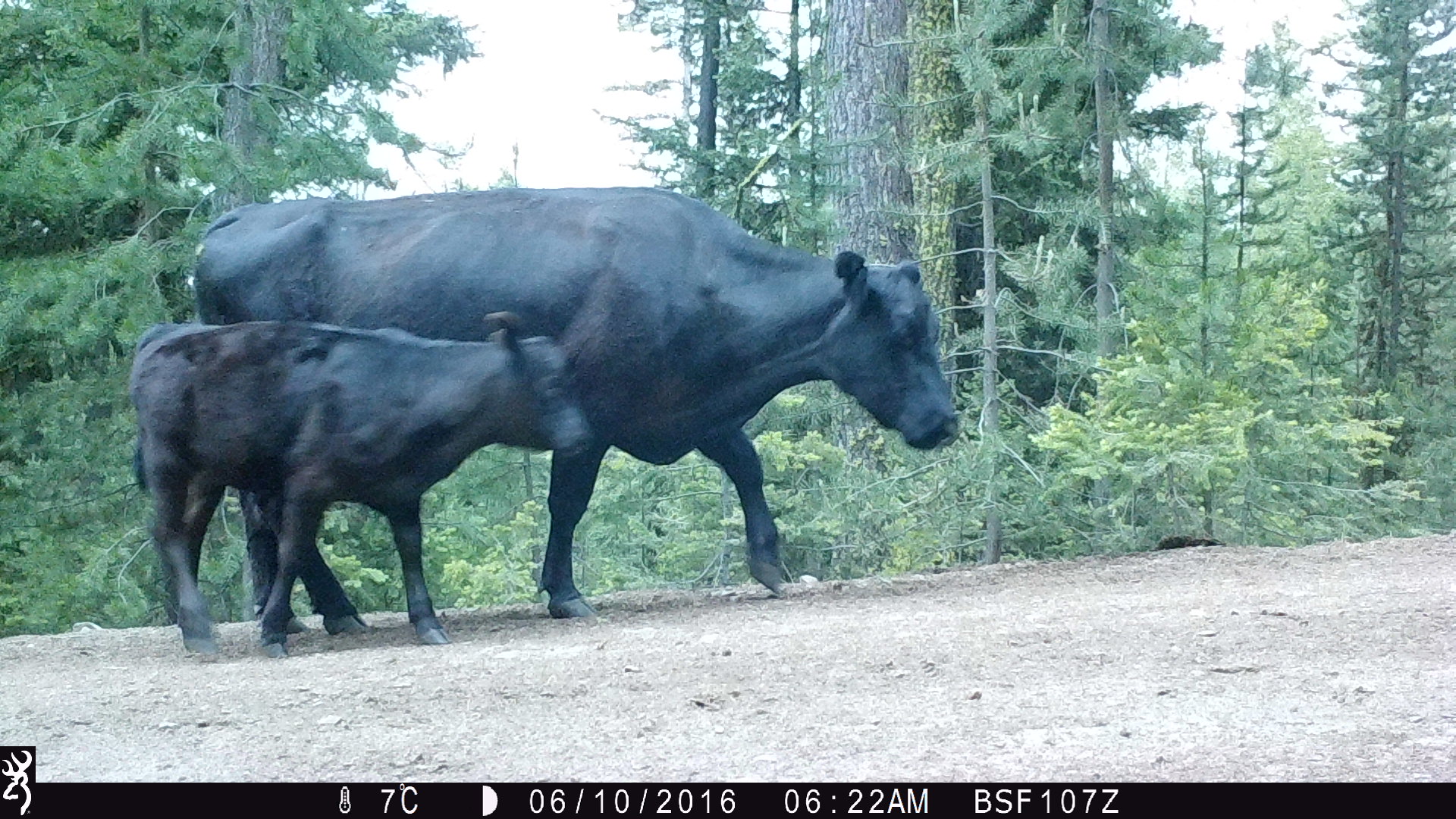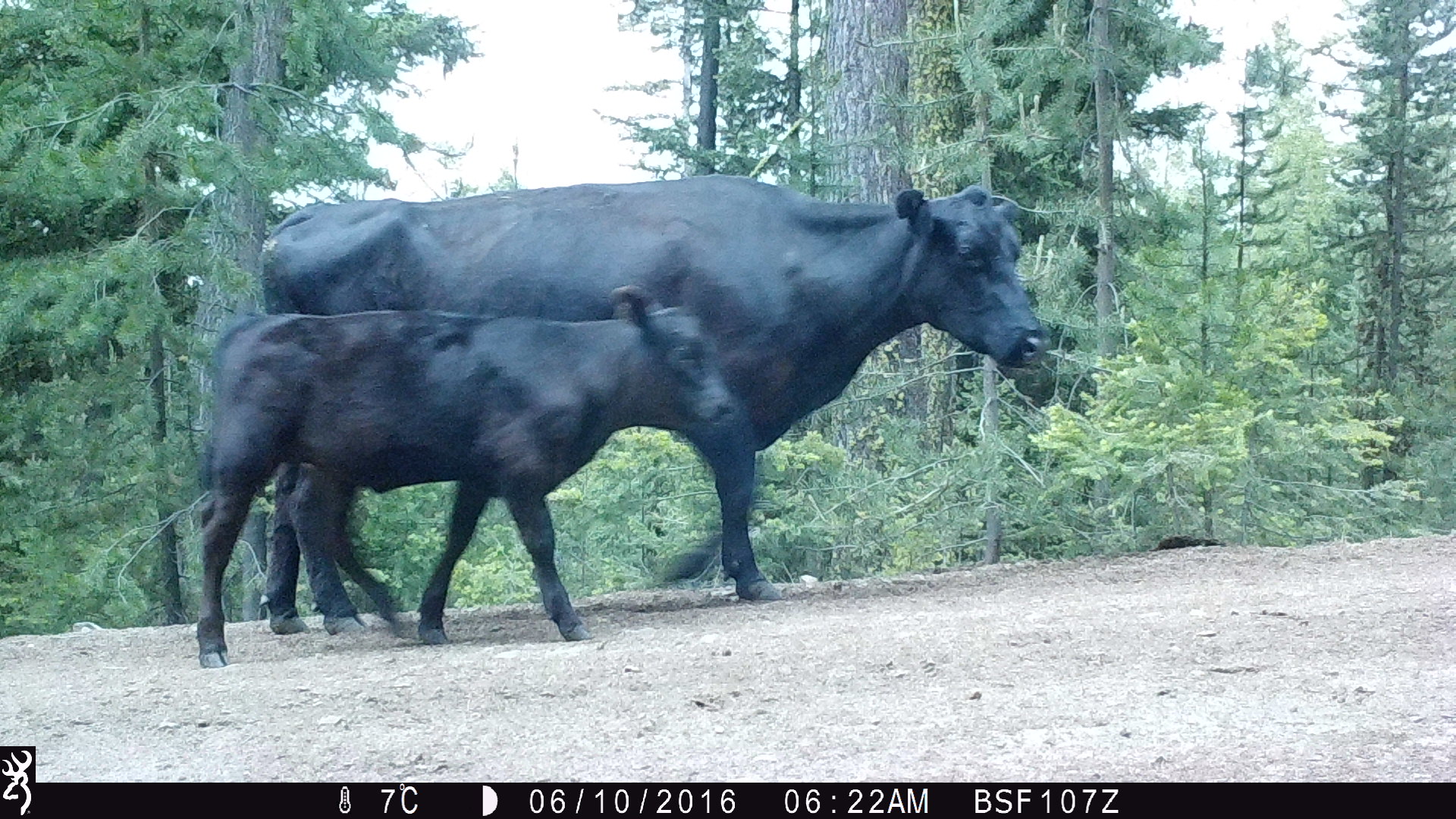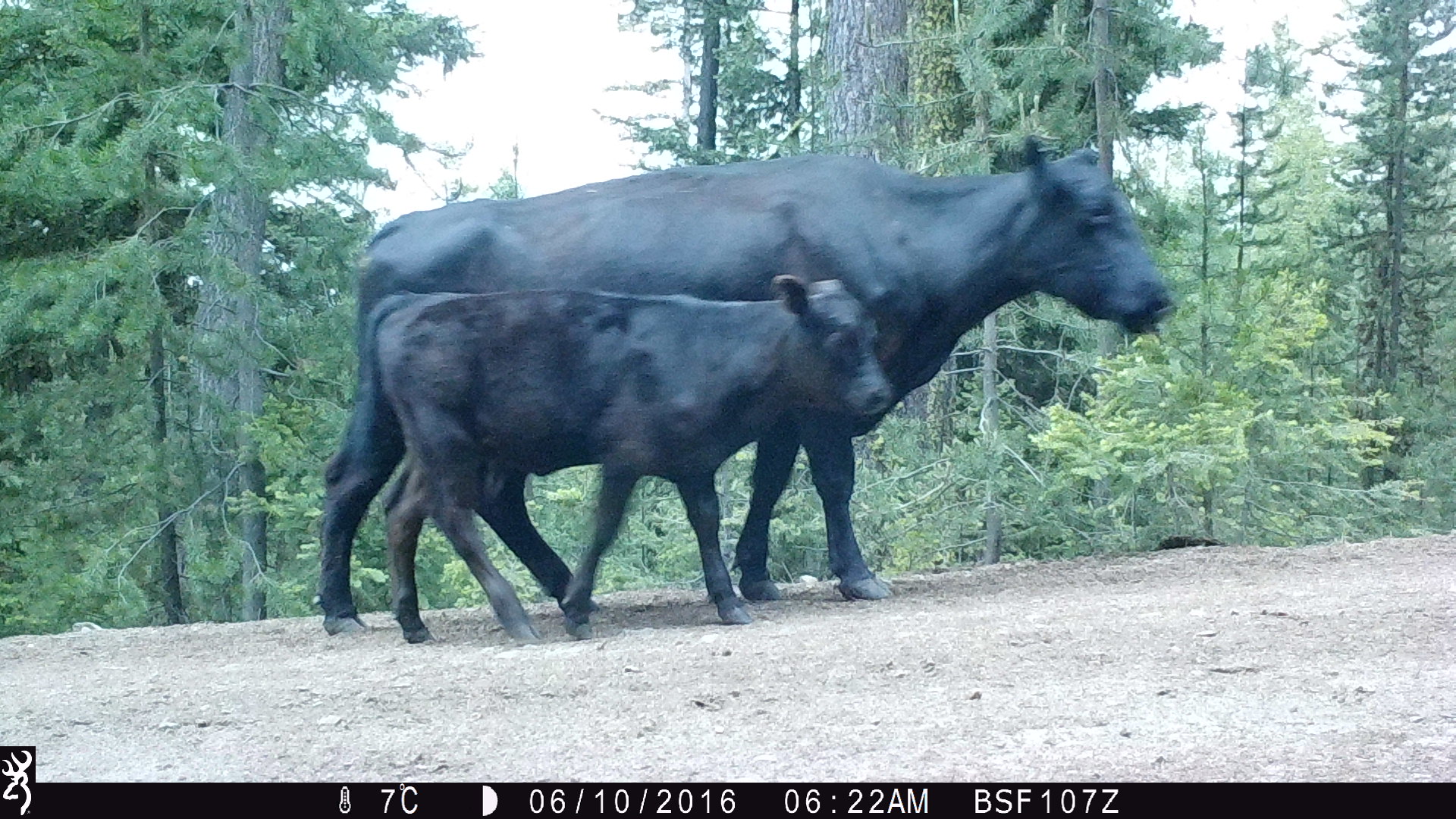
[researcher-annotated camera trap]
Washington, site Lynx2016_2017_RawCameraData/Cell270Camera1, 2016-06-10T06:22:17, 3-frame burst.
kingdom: Animalia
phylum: Chordata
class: Mammalia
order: Artiodactyla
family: Bovidae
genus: Bos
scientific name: Bos taurus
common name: domestic cattle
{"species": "domestic cattle (Bos taurus)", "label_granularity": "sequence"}